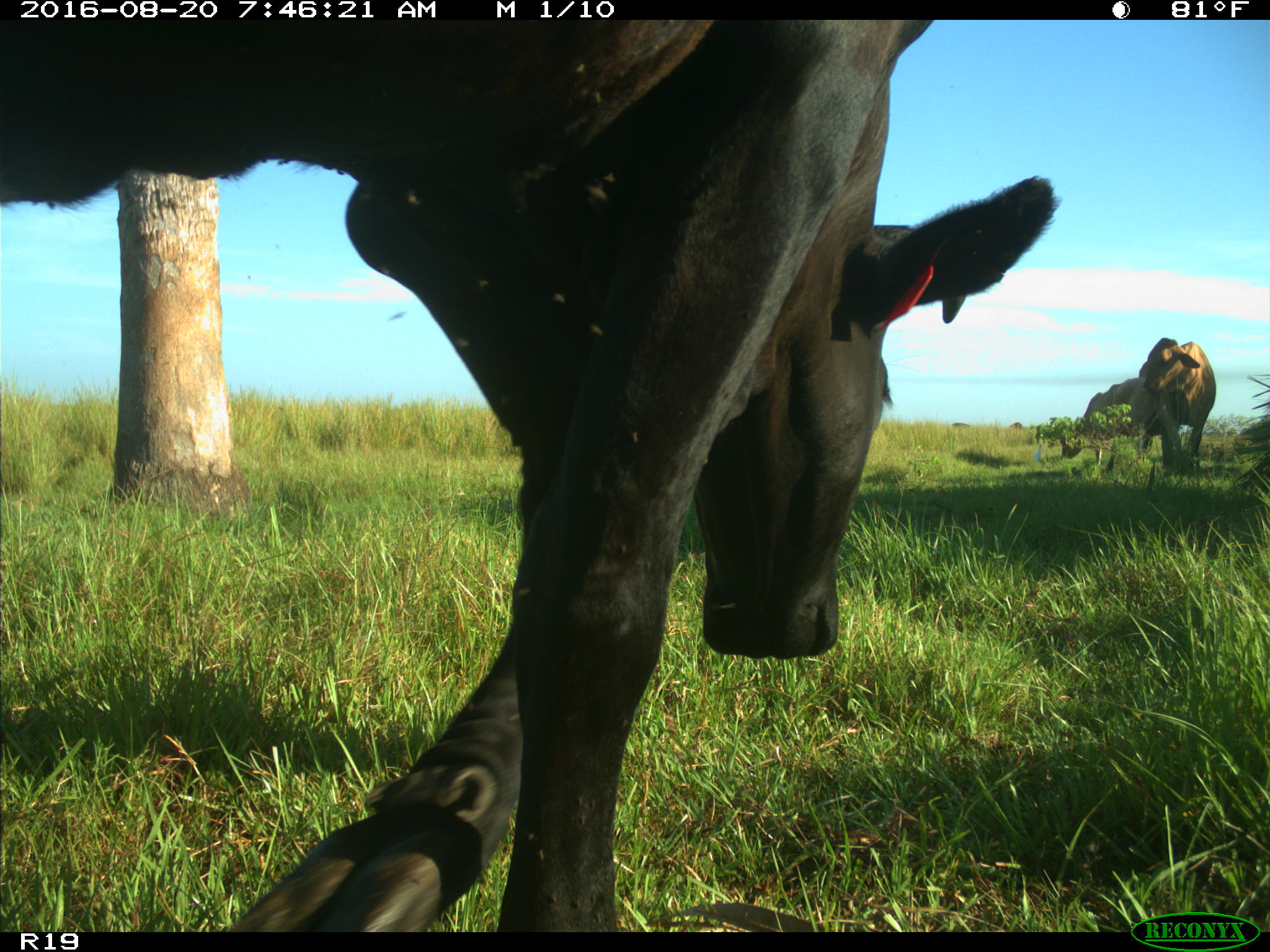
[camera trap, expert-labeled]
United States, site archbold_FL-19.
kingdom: Animalia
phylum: Chordata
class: Mammalia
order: Artiodactyla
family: Bovidae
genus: Bos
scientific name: Bos taurus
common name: domestic cow